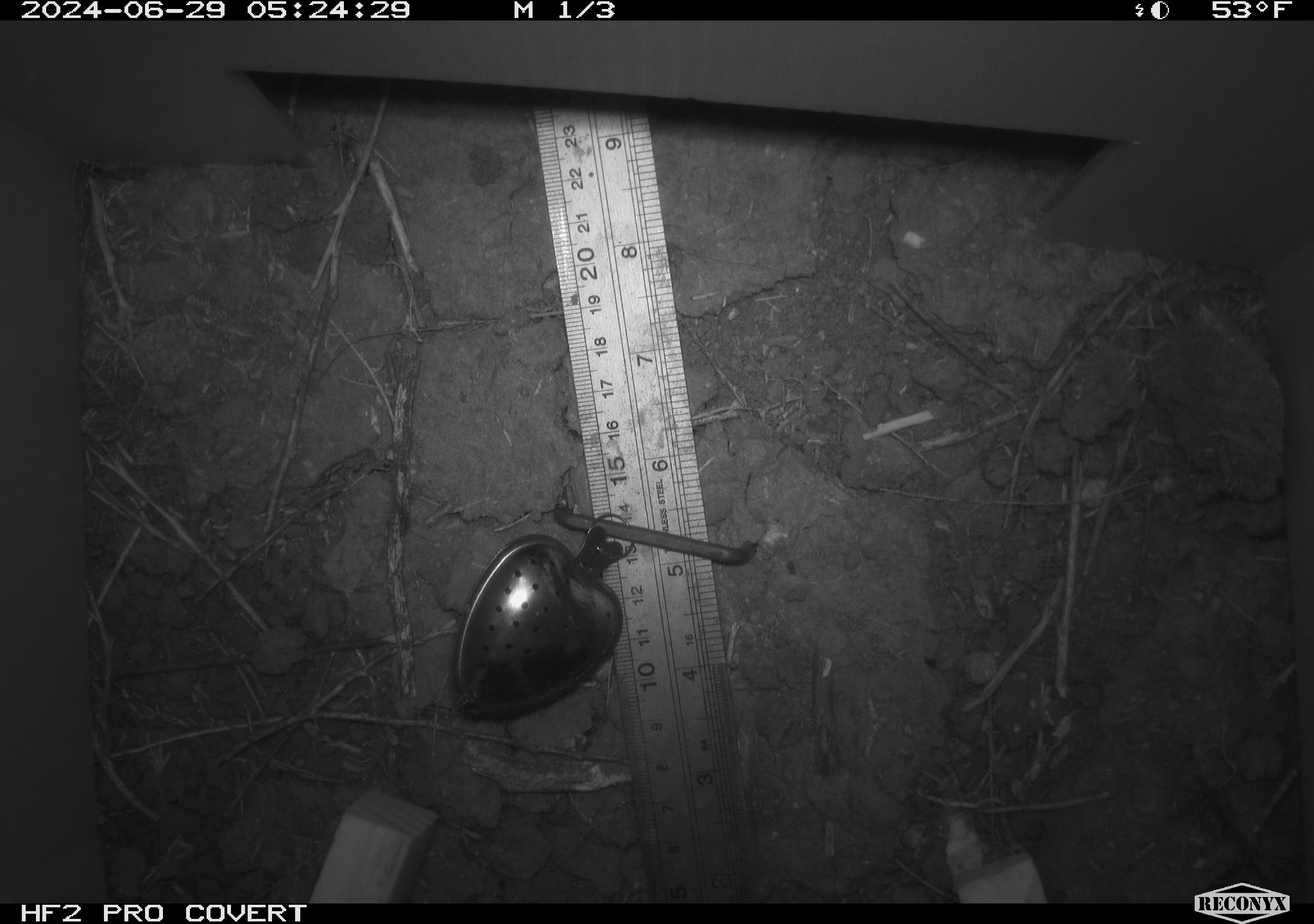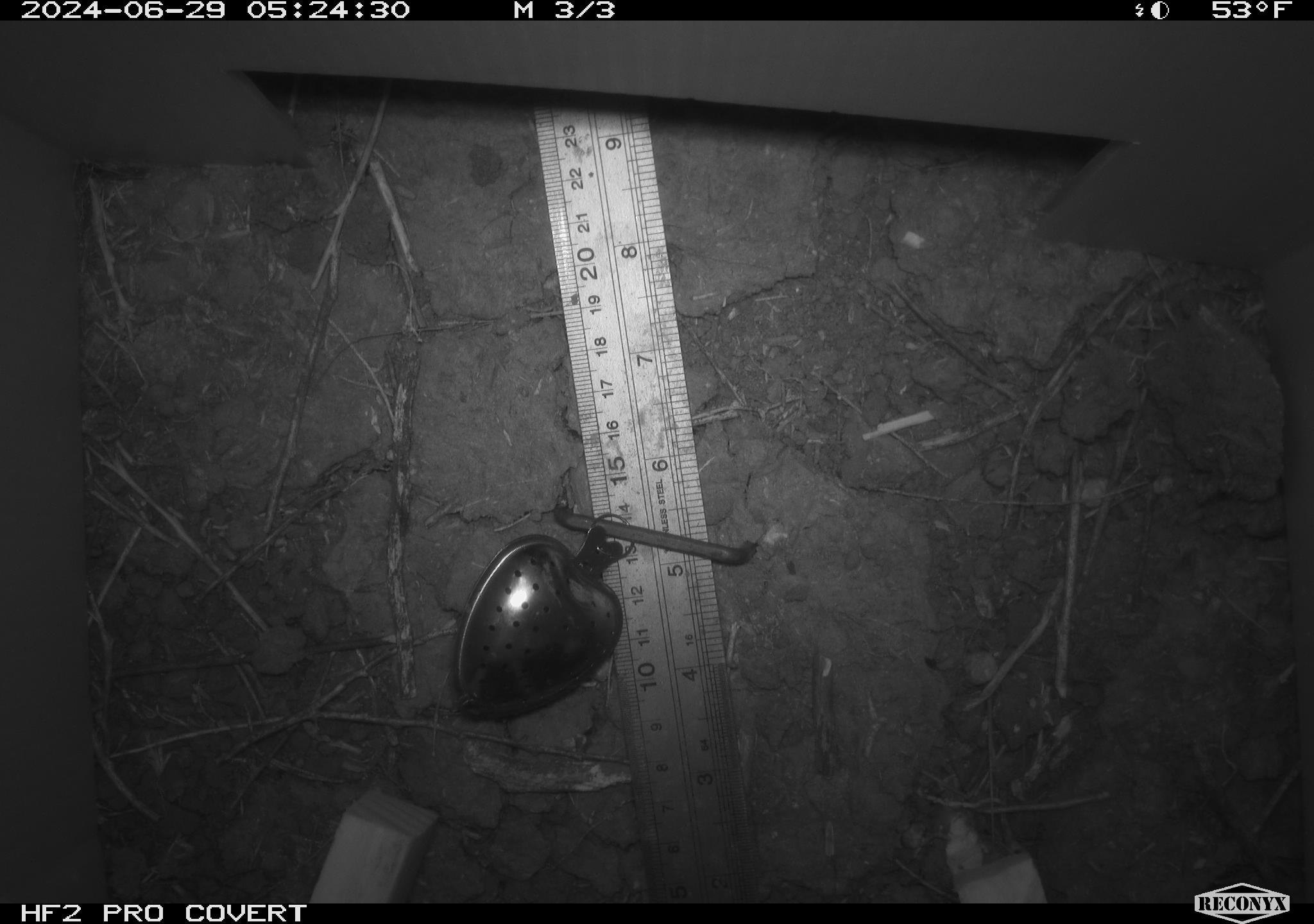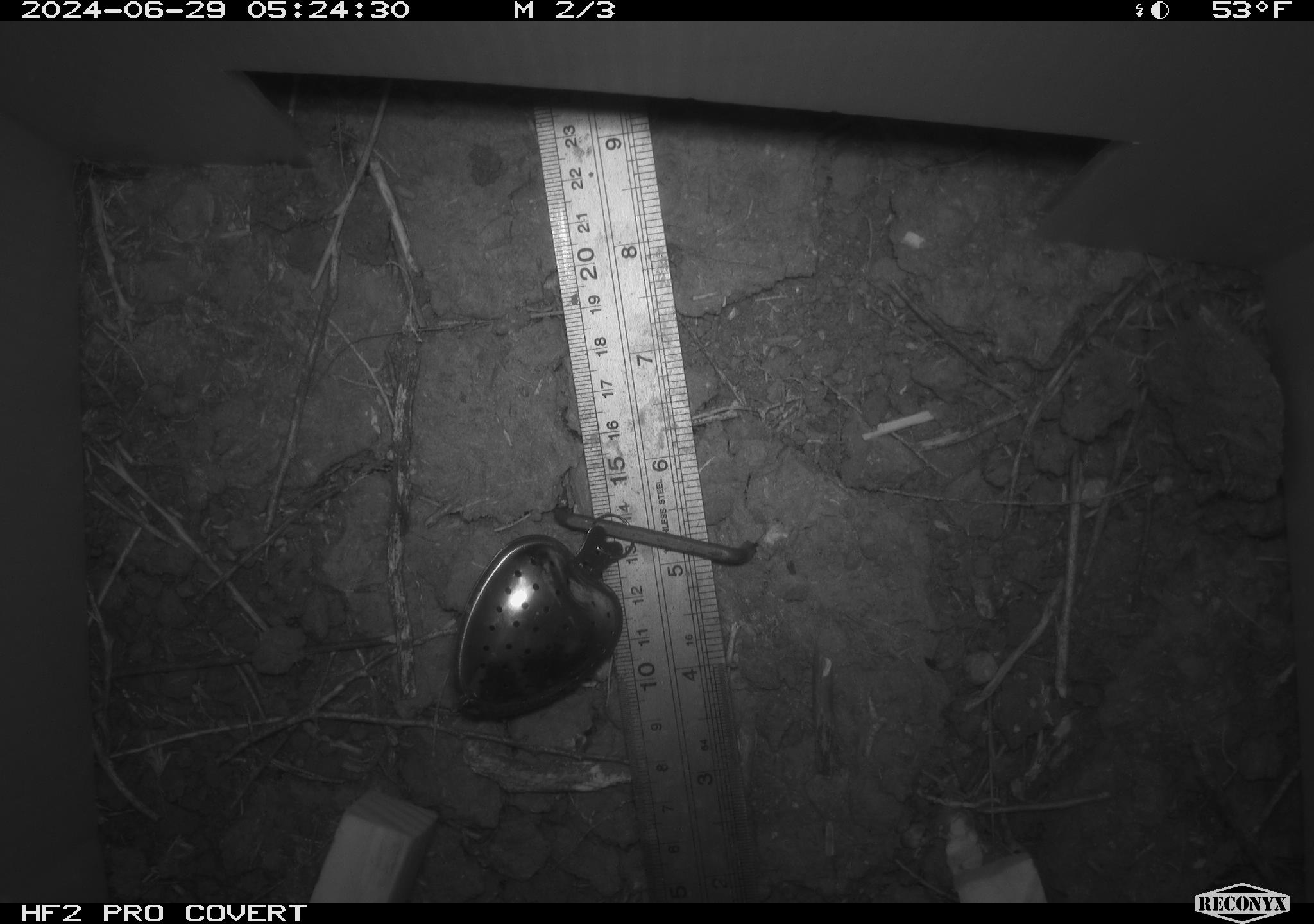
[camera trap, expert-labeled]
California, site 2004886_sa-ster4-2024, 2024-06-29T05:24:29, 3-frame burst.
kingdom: Animalia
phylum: Chordata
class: Mammalia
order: Rodentia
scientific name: Rodentia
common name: mouse species